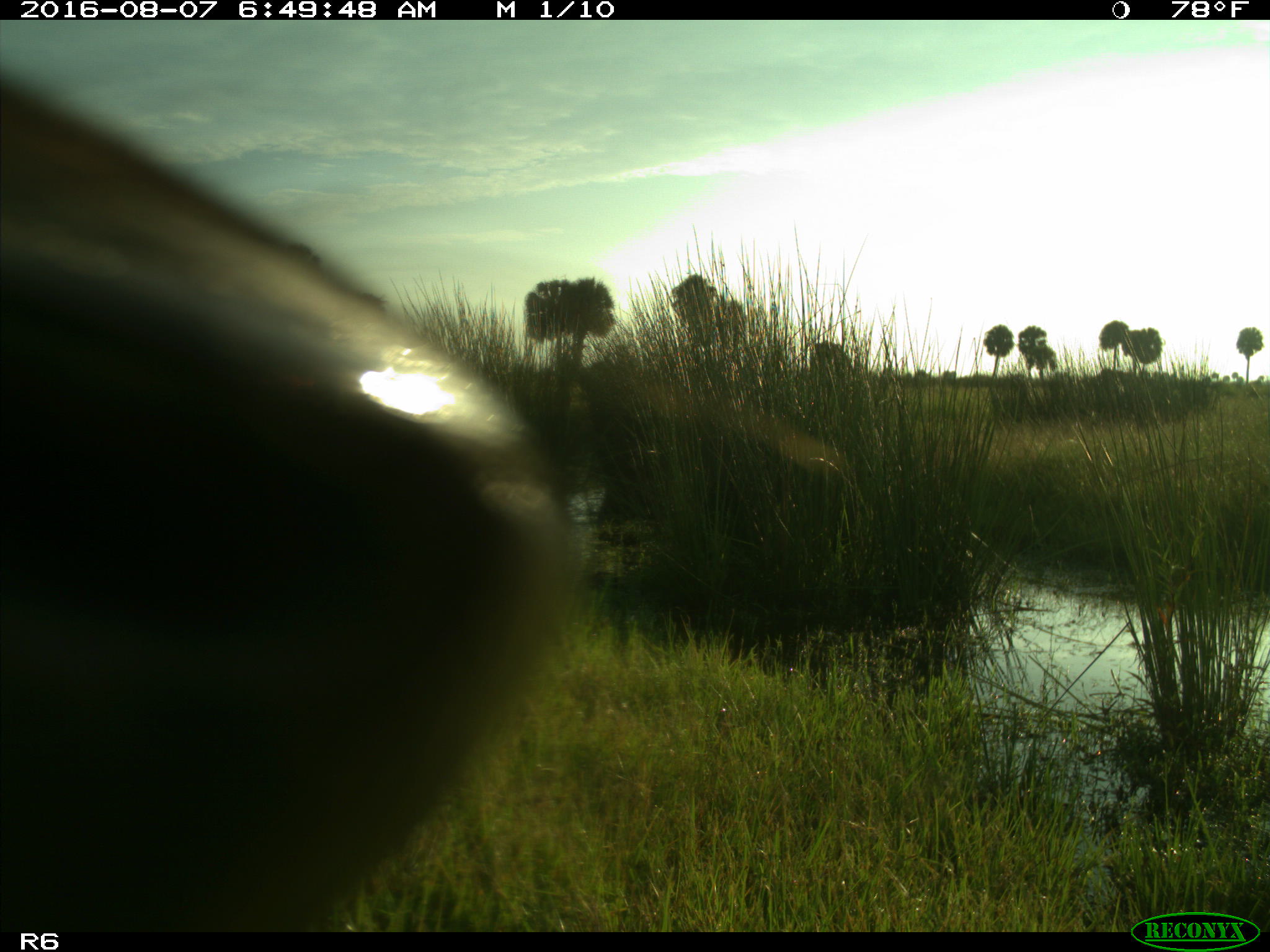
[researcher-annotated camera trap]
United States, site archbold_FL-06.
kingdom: Animalia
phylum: Chordata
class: Mammalia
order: Artiodactyla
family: Bovidae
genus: Bos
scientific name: Bos taurus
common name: domestic cow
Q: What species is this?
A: Bos taurus (domestic cow).